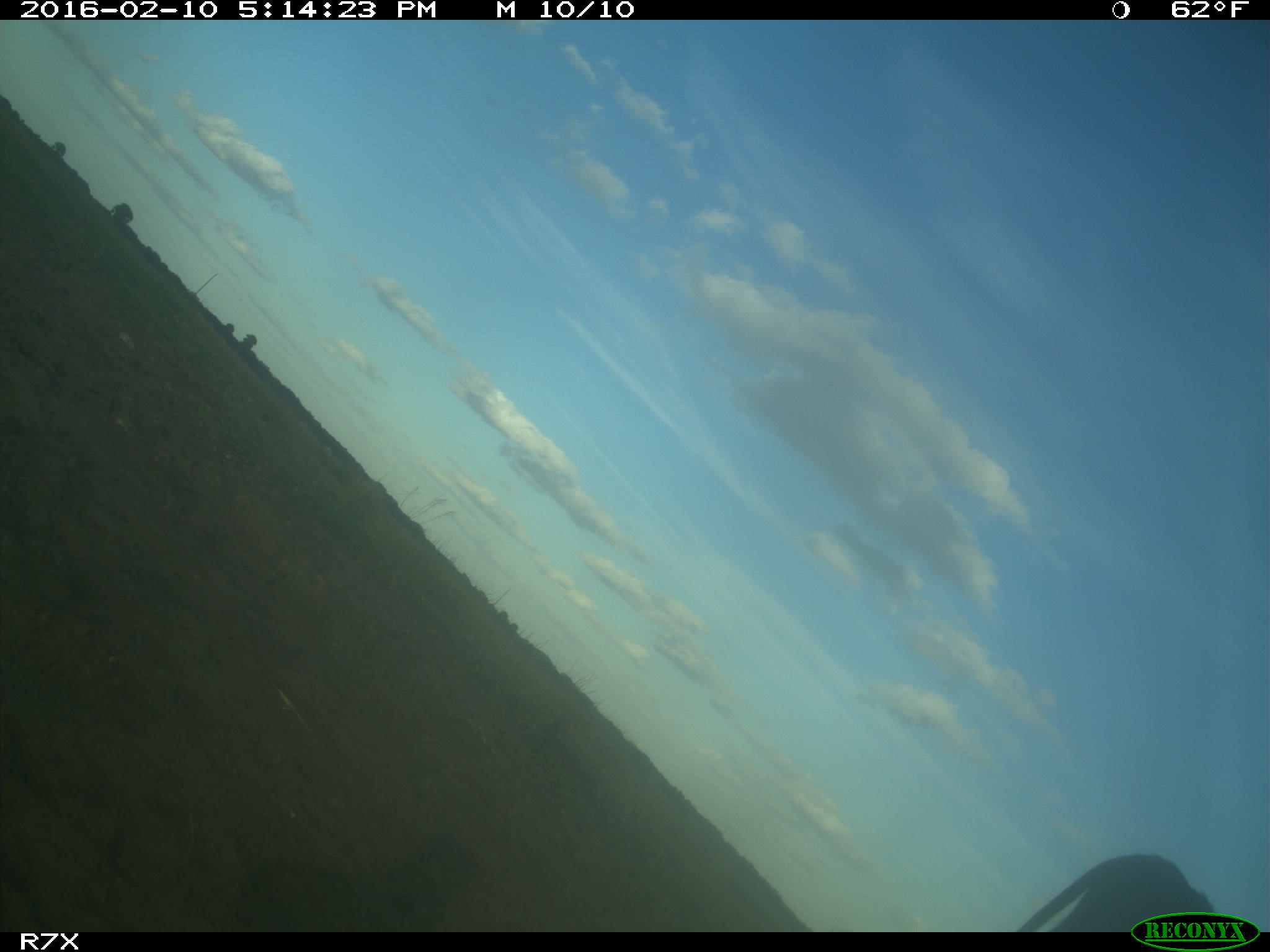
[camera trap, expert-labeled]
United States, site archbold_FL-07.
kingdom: Animalia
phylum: Chordata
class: Mammalia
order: Artiodactyla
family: Bovidae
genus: Bos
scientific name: Bos taurus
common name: domestic cow